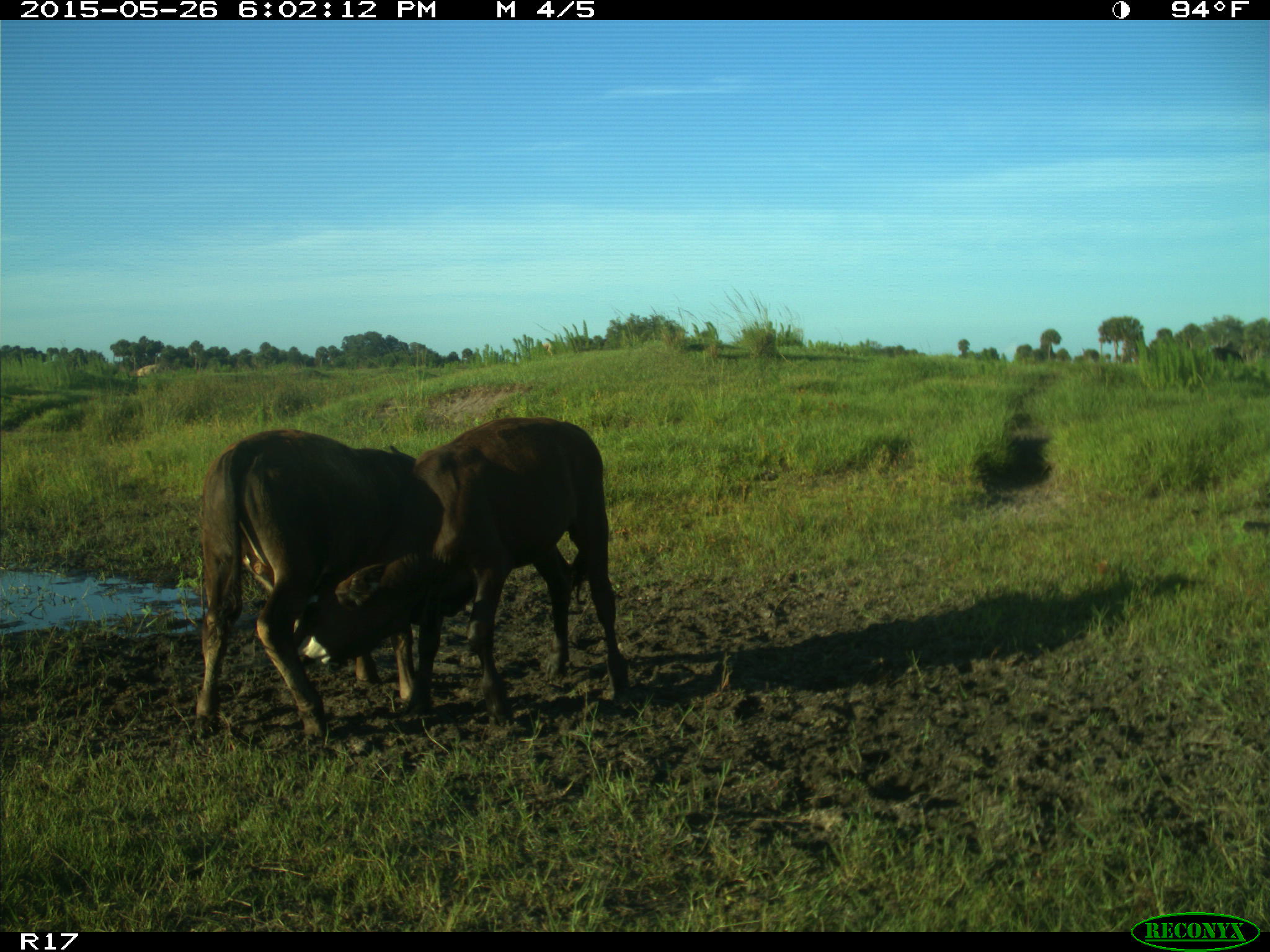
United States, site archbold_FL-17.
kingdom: Animalia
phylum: Chordata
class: Mammalia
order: Artiodactyla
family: Bovidae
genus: Bos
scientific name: Bos taurus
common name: domestic cow